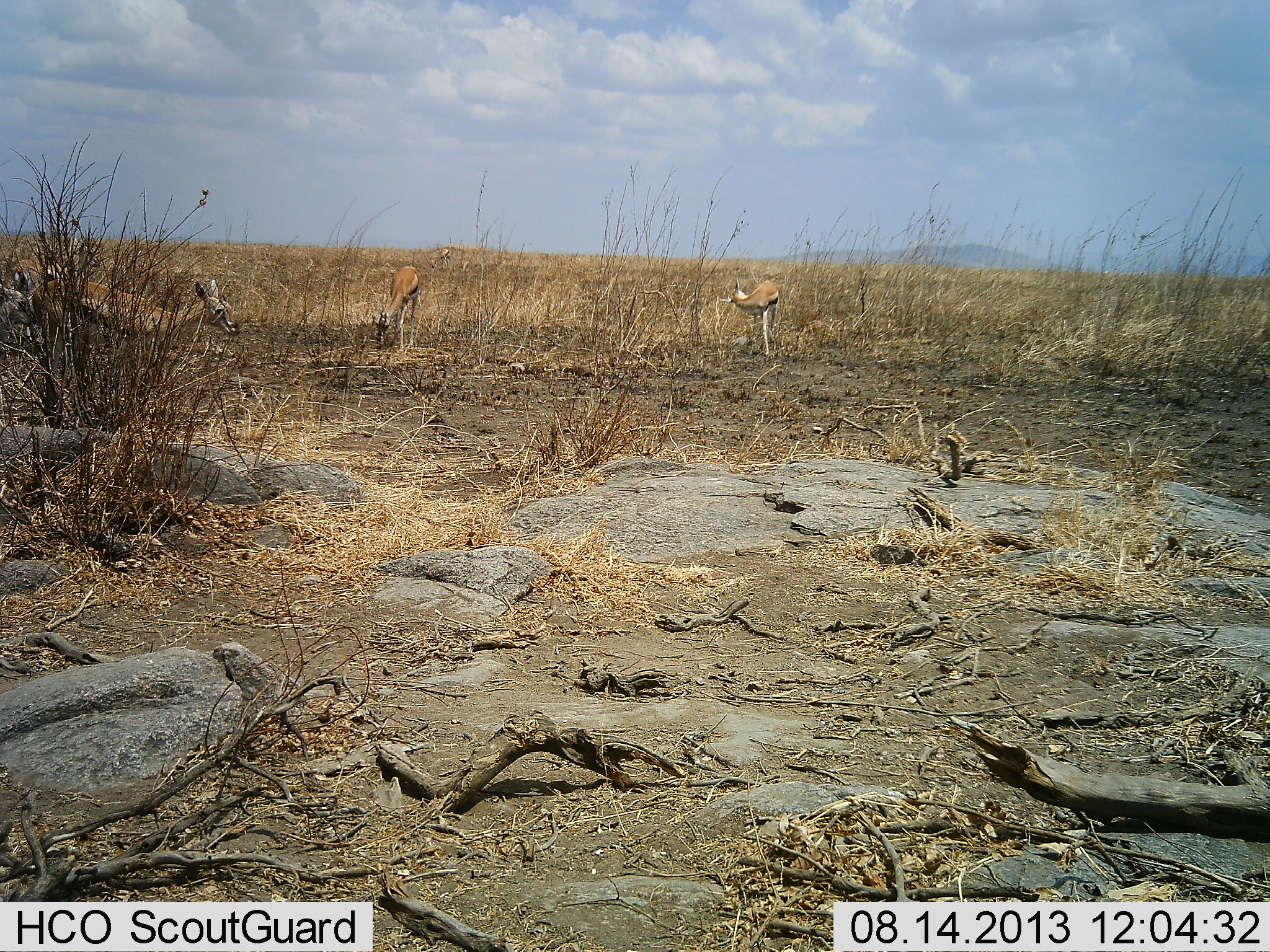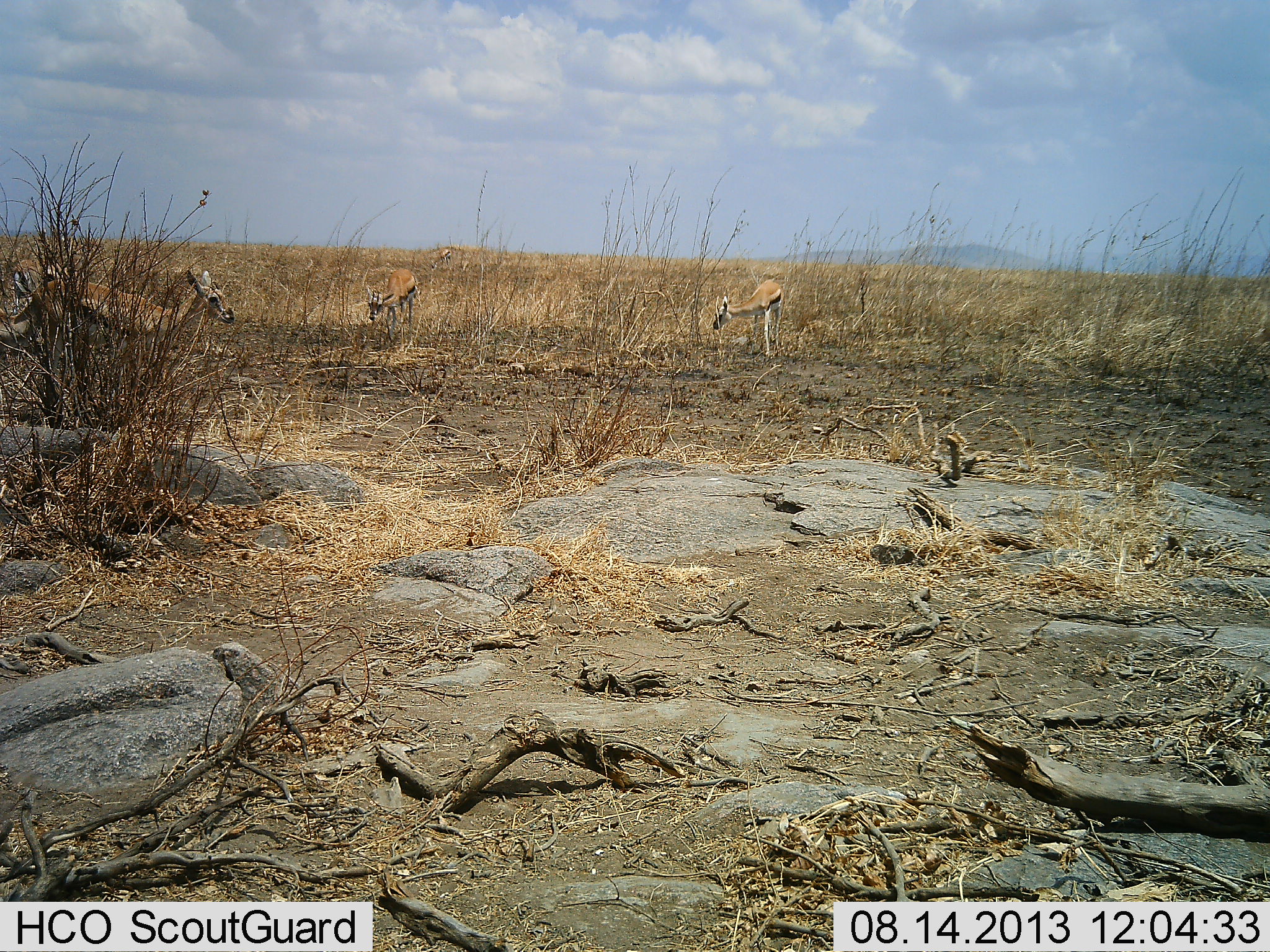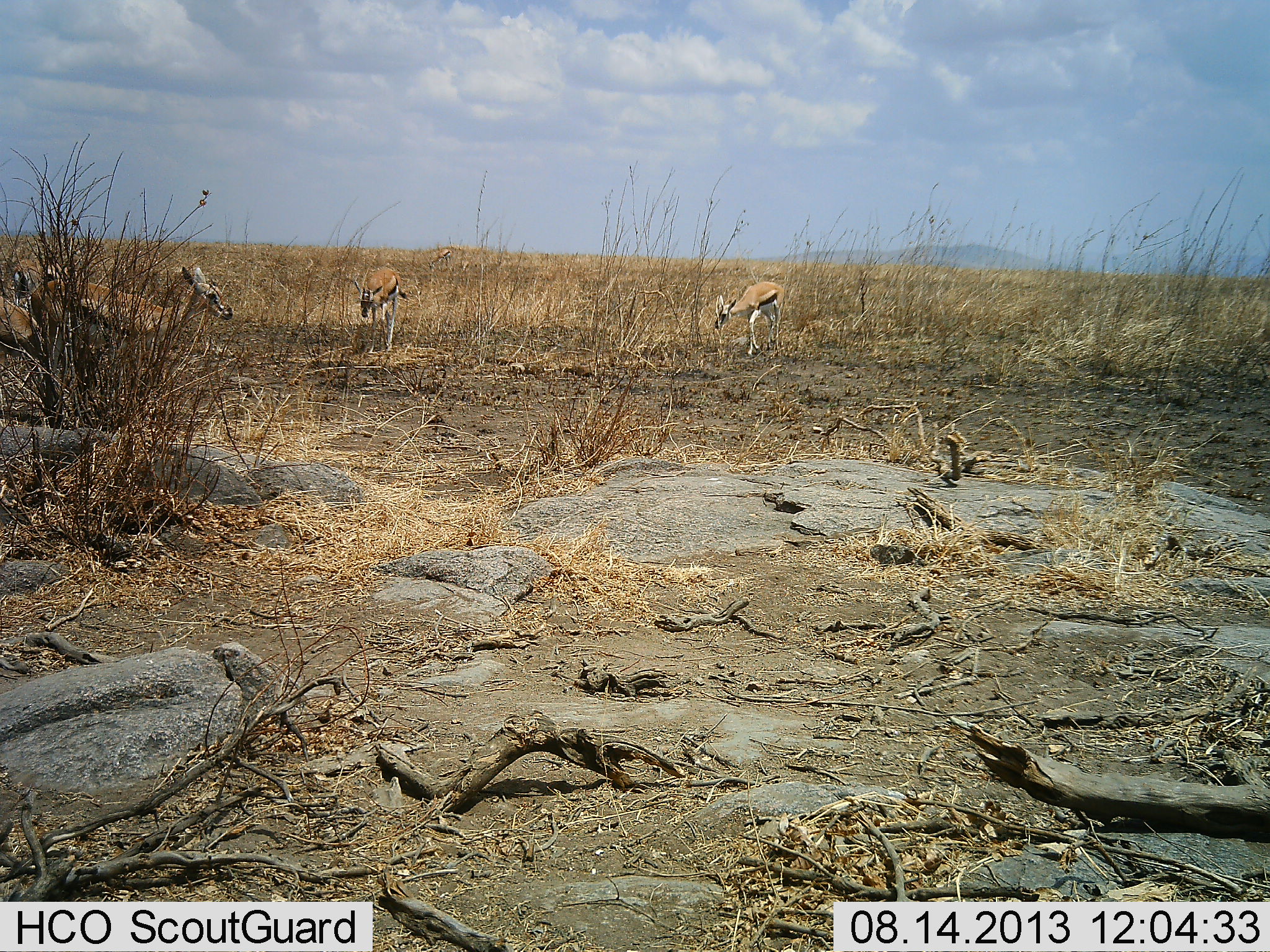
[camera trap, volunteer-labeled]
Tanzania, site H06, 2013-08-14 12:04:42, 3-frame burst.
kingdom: Animalia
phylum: Chordata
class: Mammalia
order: Artiodactyla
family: Bovidae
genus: Eudorcas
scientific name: Eudorcas thomsonii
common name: thomson's gazelle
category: gazellethomsons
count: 4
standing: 54%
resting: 4%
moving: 18%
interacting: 4%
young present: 4%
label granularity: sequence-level